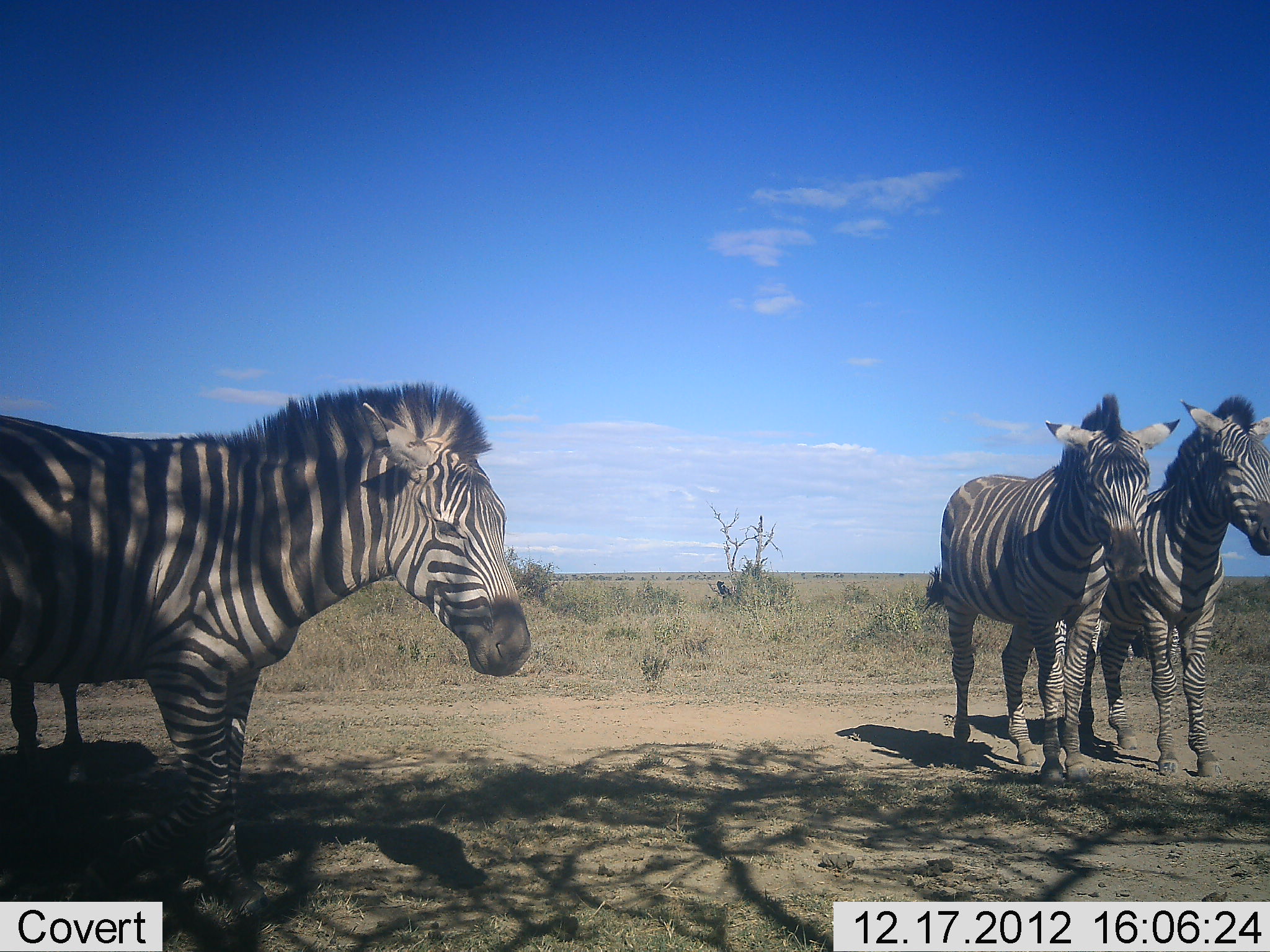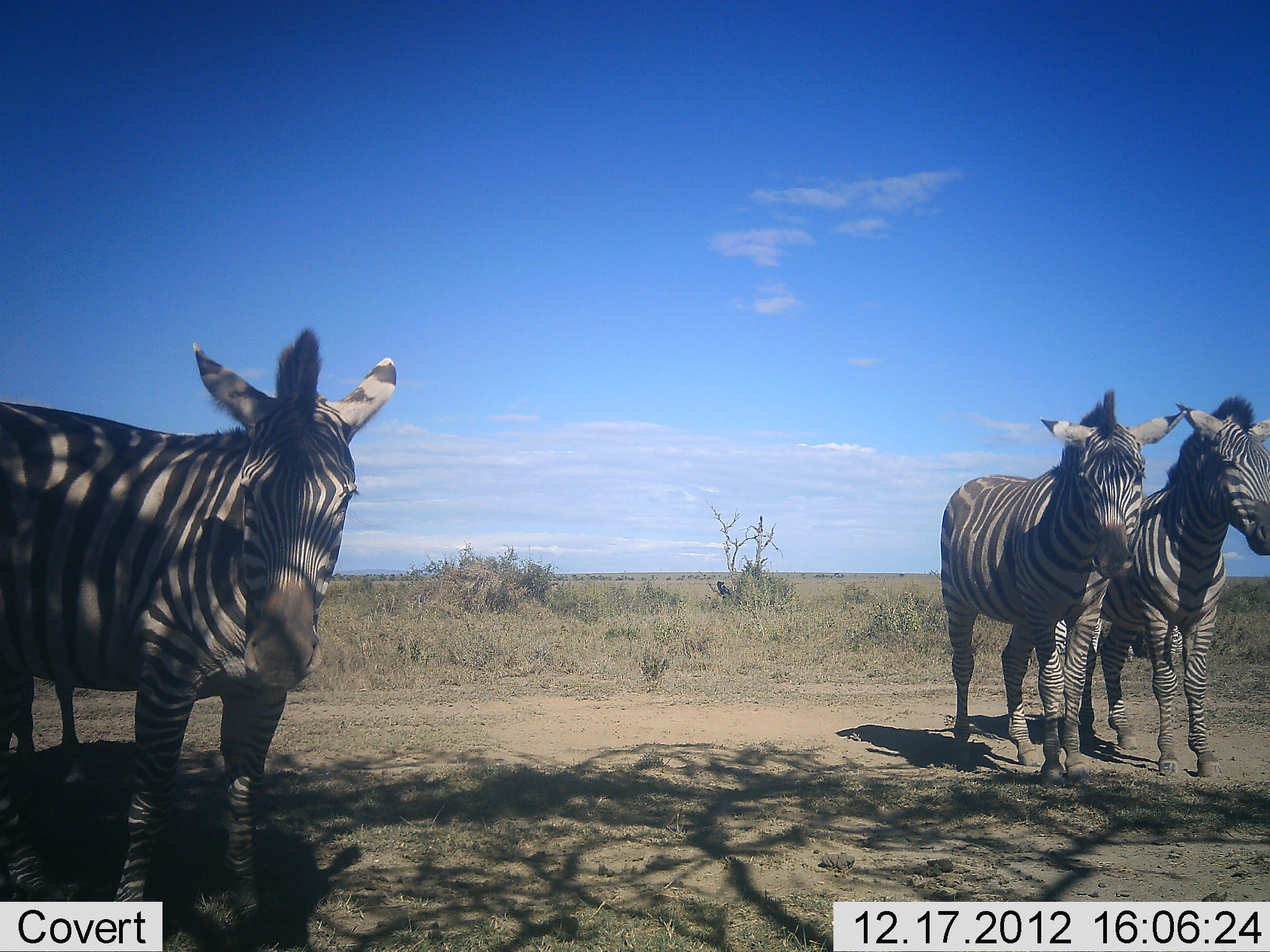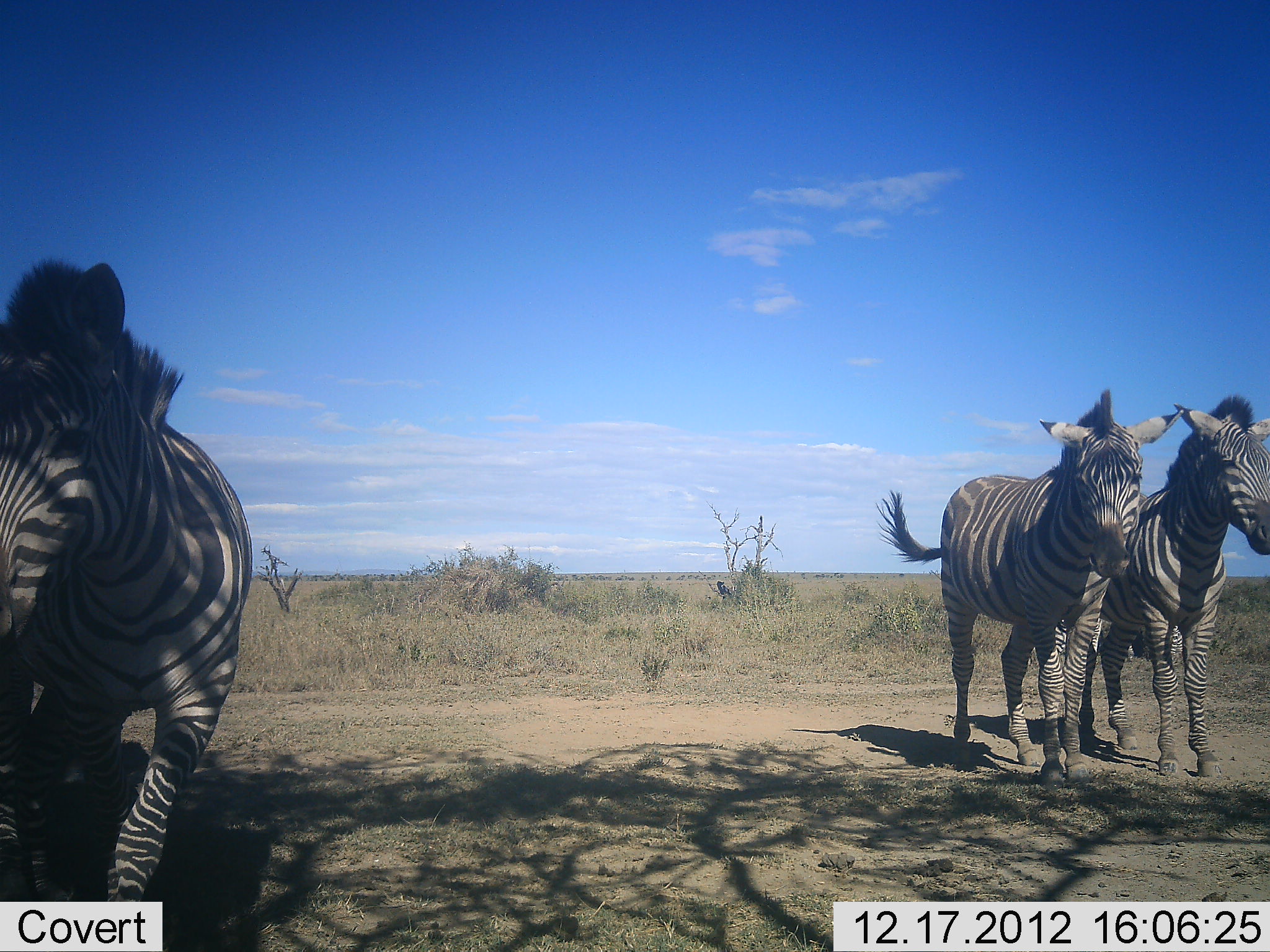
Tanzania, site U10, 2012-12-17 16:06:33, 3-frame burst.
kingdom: Animalia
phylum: Chordata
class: Mammalia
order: Perissodactyla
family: Equidae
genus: Equus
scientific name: Equus quagga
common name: plains zebra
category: zebra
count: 3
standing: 90%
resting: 0%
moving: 30%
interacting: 0%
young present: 0%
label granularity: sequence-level